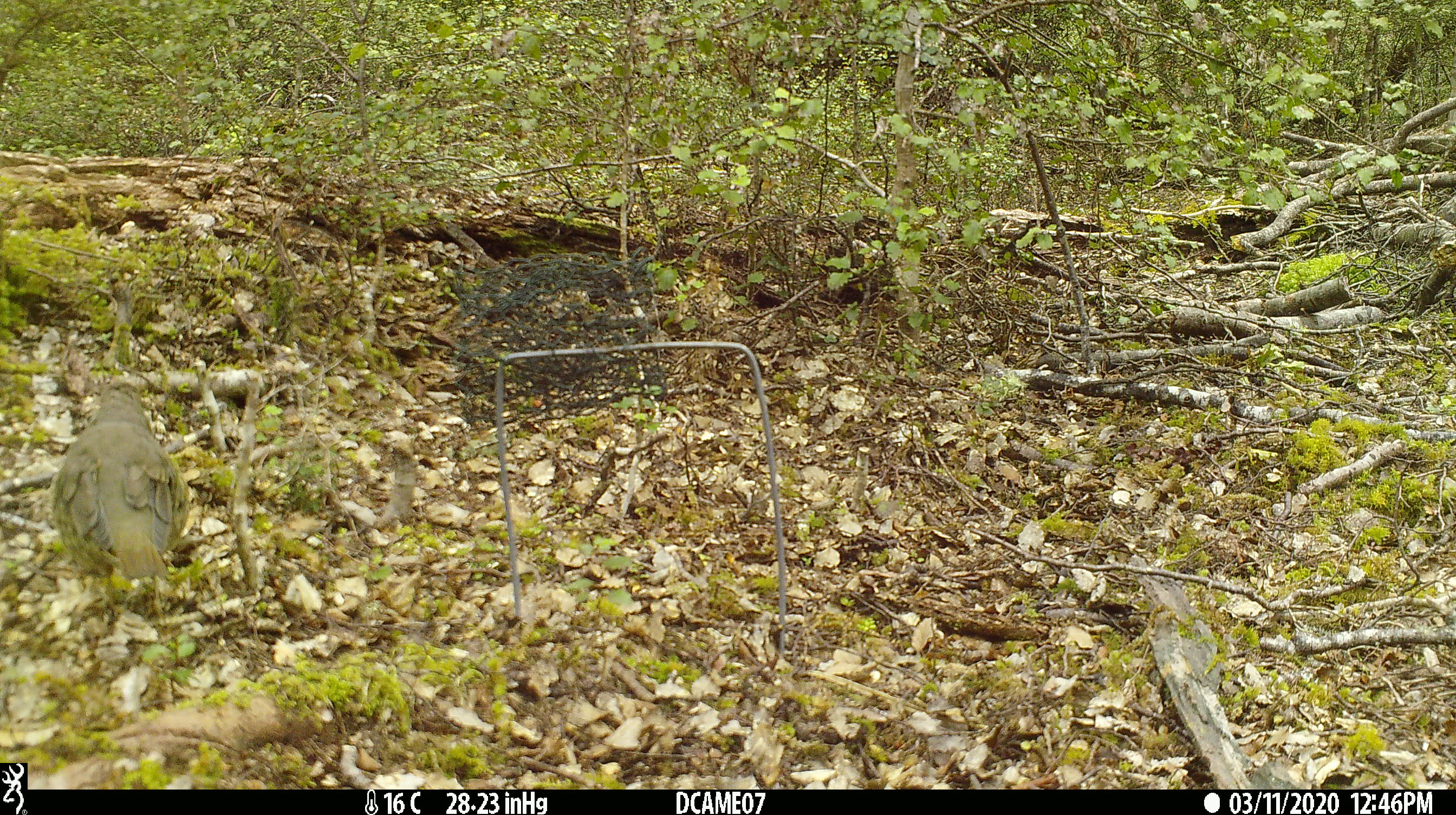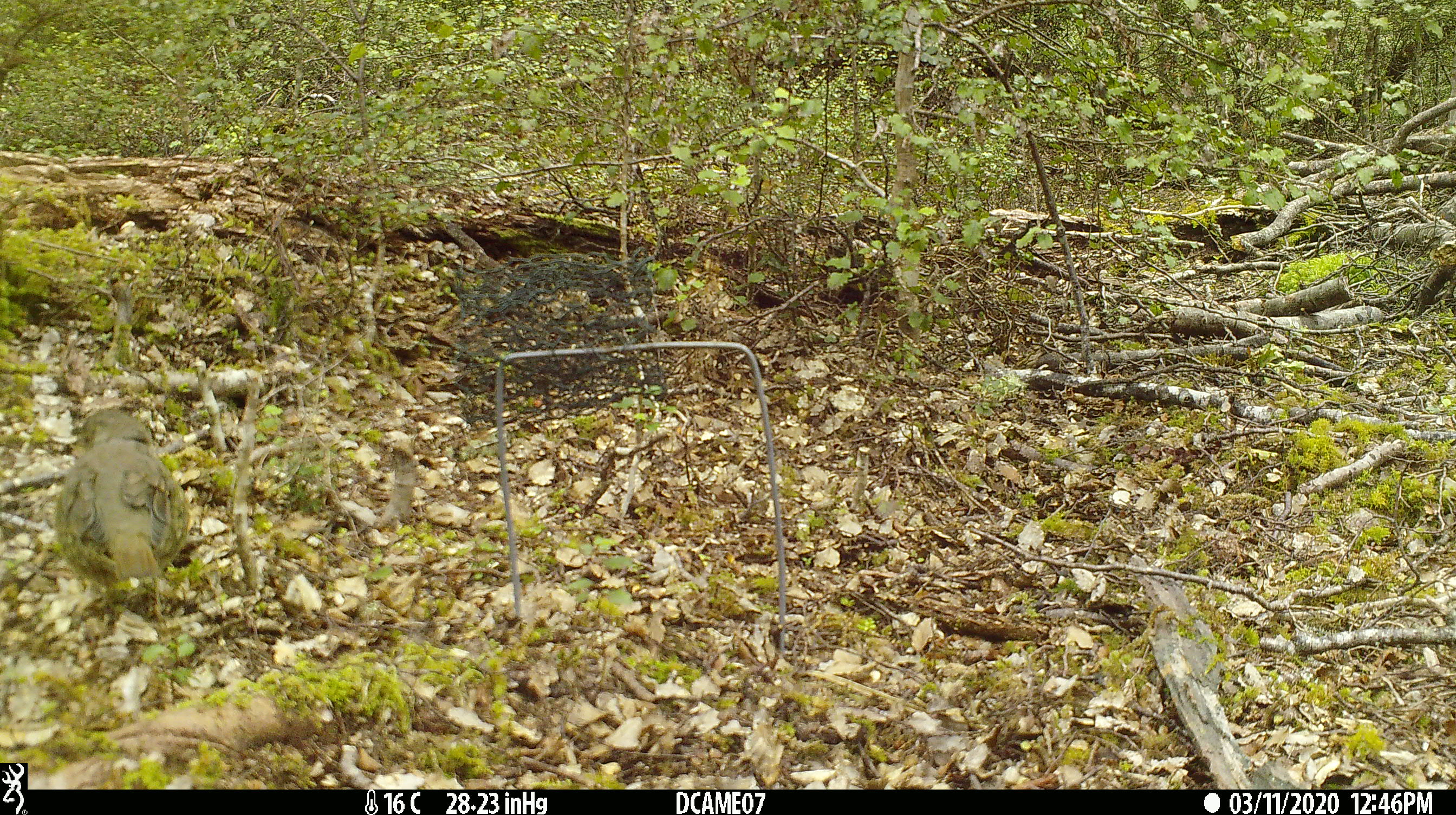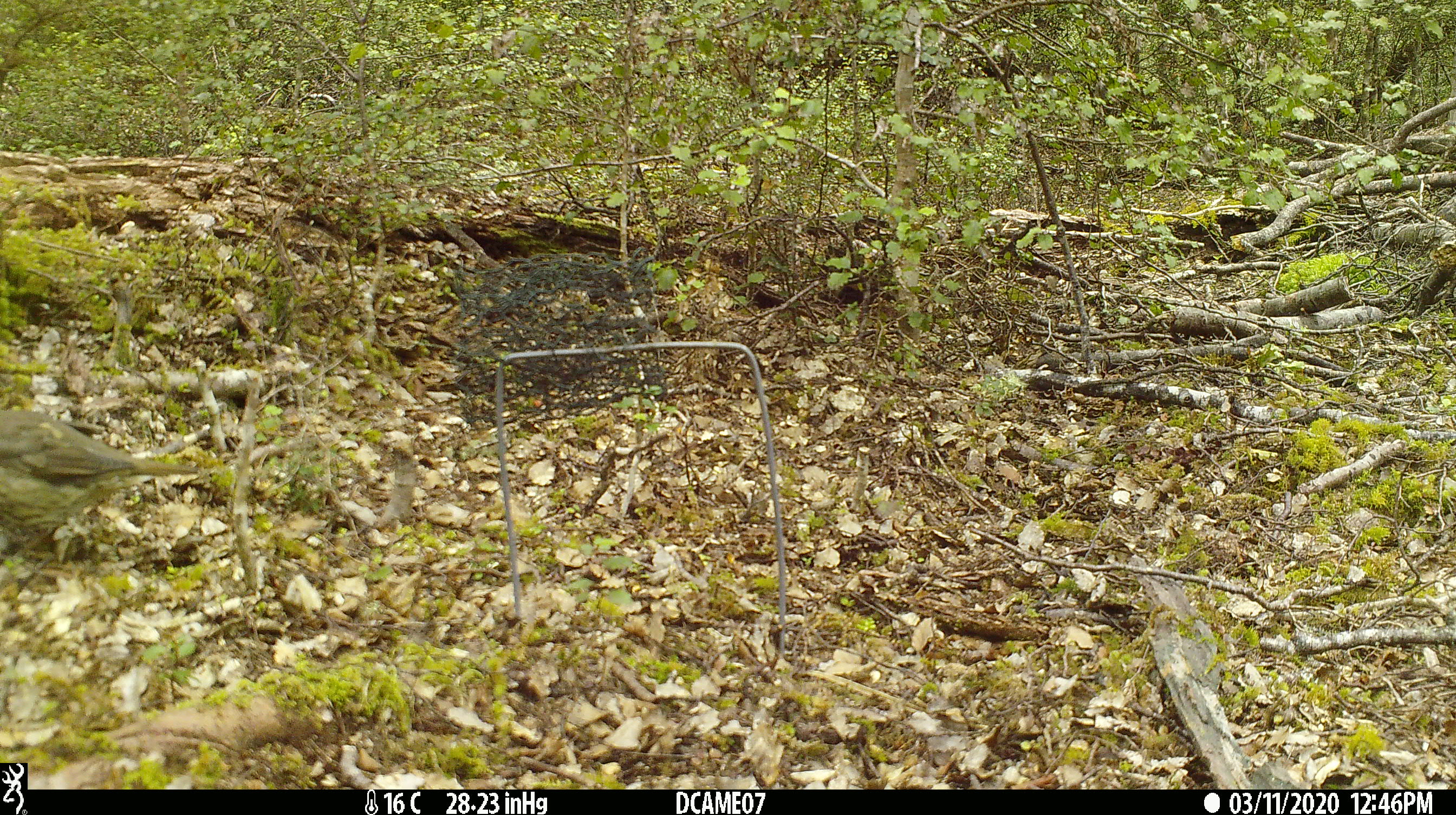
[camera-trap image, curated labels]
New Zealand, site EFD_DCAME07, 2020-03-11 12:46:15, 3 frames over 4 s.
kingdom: Animalia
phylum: Chordata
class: Aves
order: Passeriformes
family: Turdidae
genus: Turdus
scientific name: Turdus philomelos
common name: song thrush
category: thrush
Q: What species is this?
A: Thrush (song thrush) (Turdus philomelos).